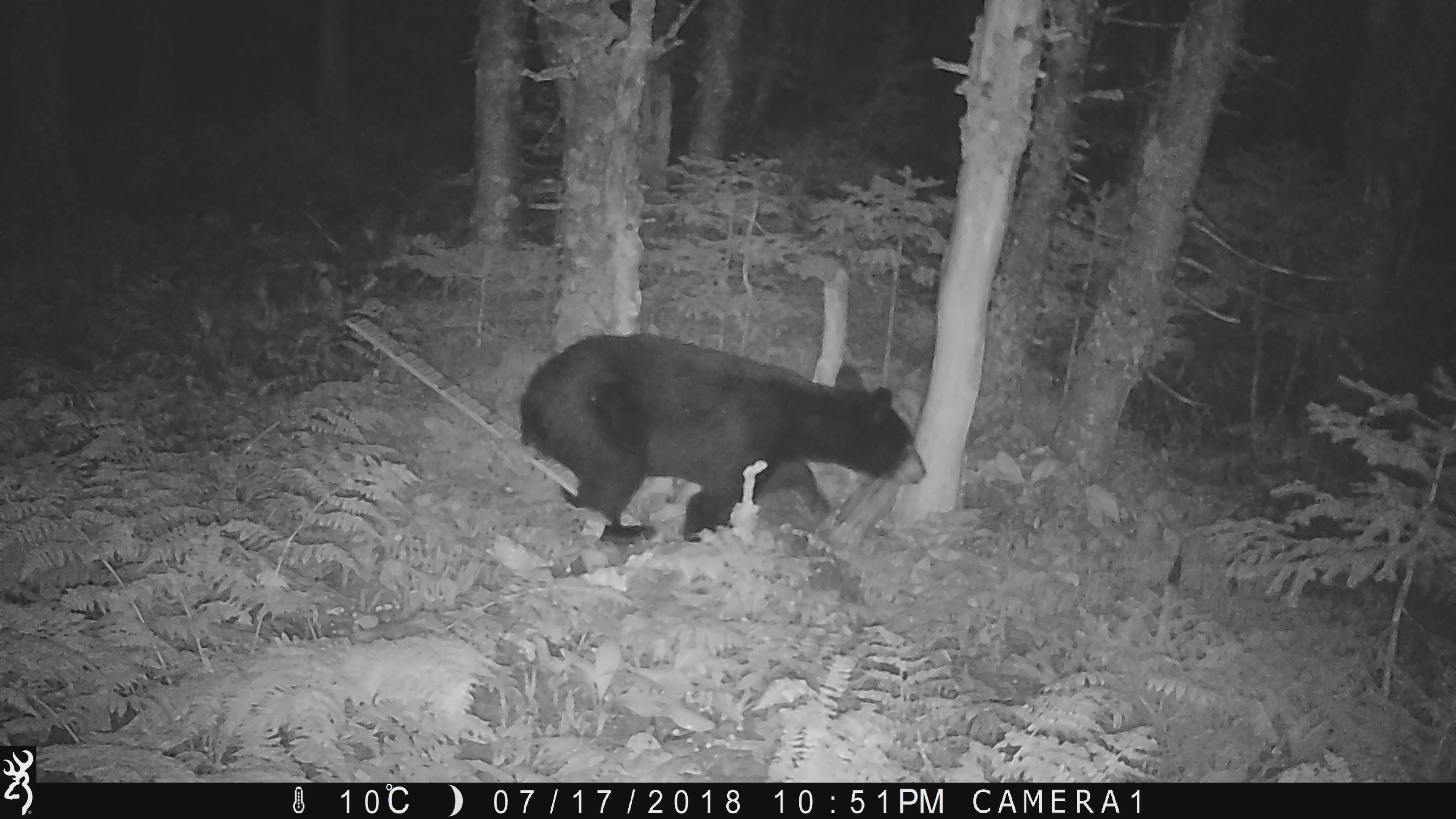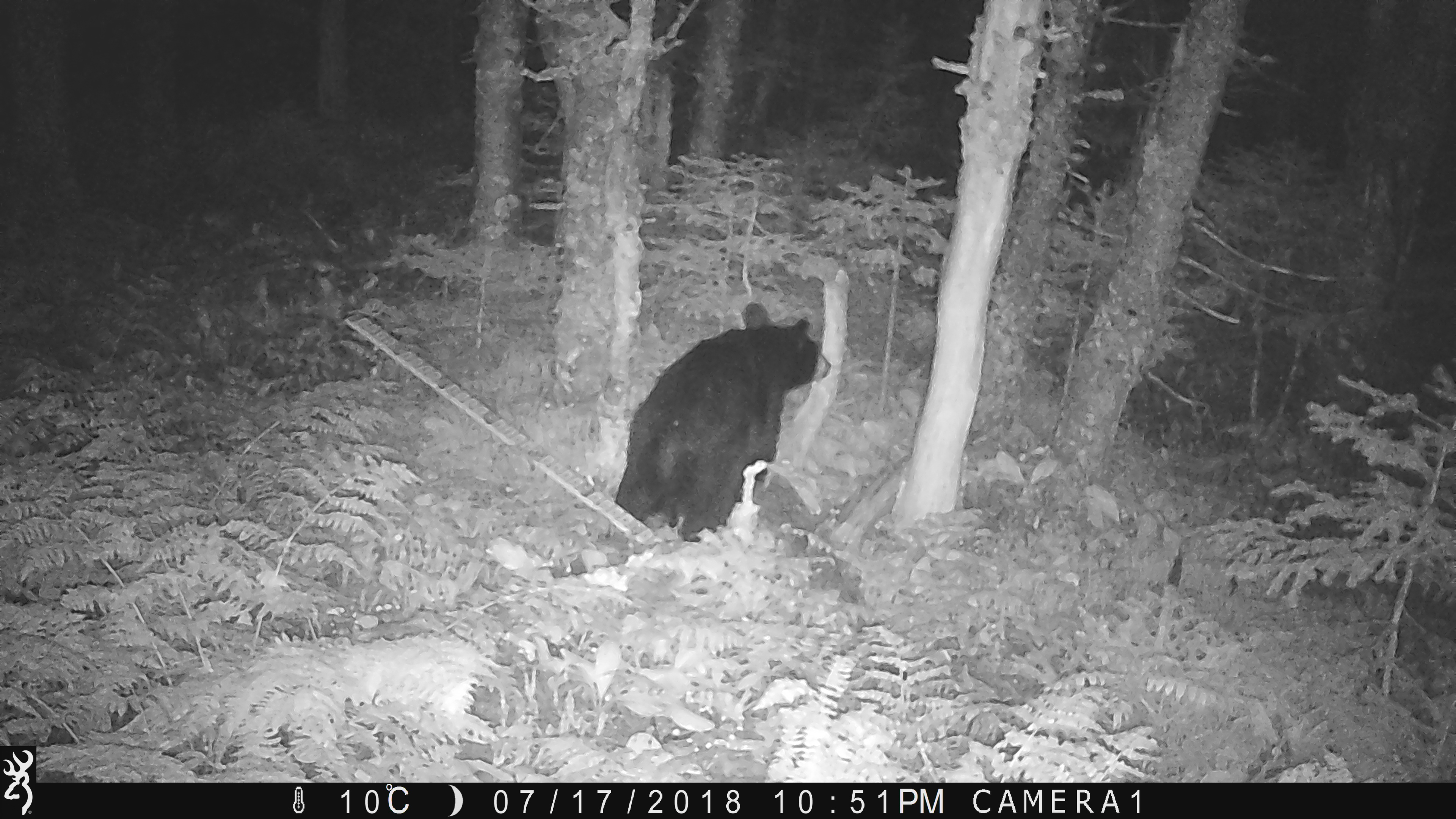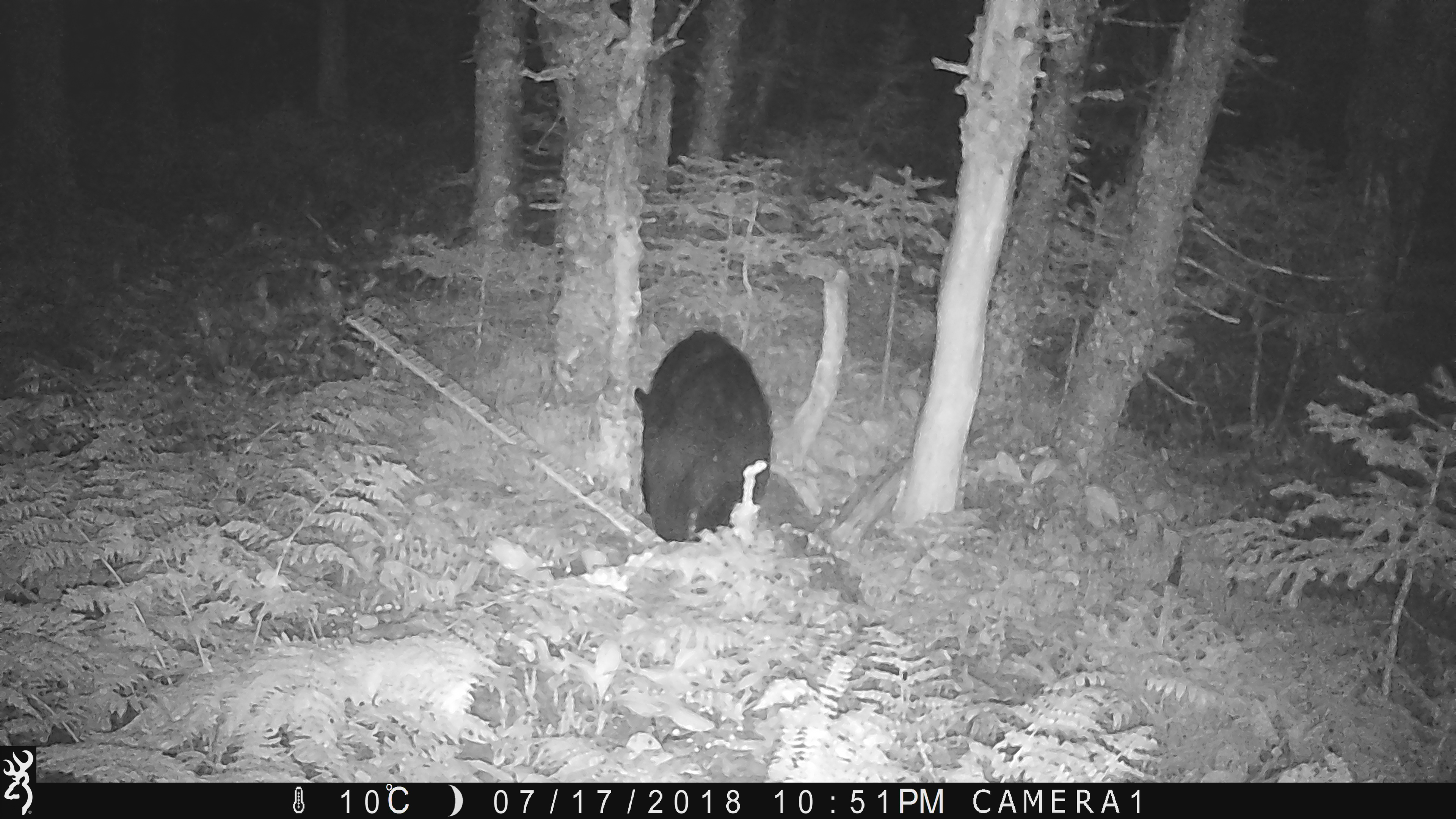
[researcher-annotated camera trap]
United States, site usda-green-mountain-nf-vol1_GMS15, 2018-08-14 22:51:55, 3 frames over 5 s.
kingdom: Animalia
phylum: Chordata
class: Mammalia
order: Carnivora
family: Ursidae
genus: Ursus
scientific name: Ursus americanus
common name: black bear